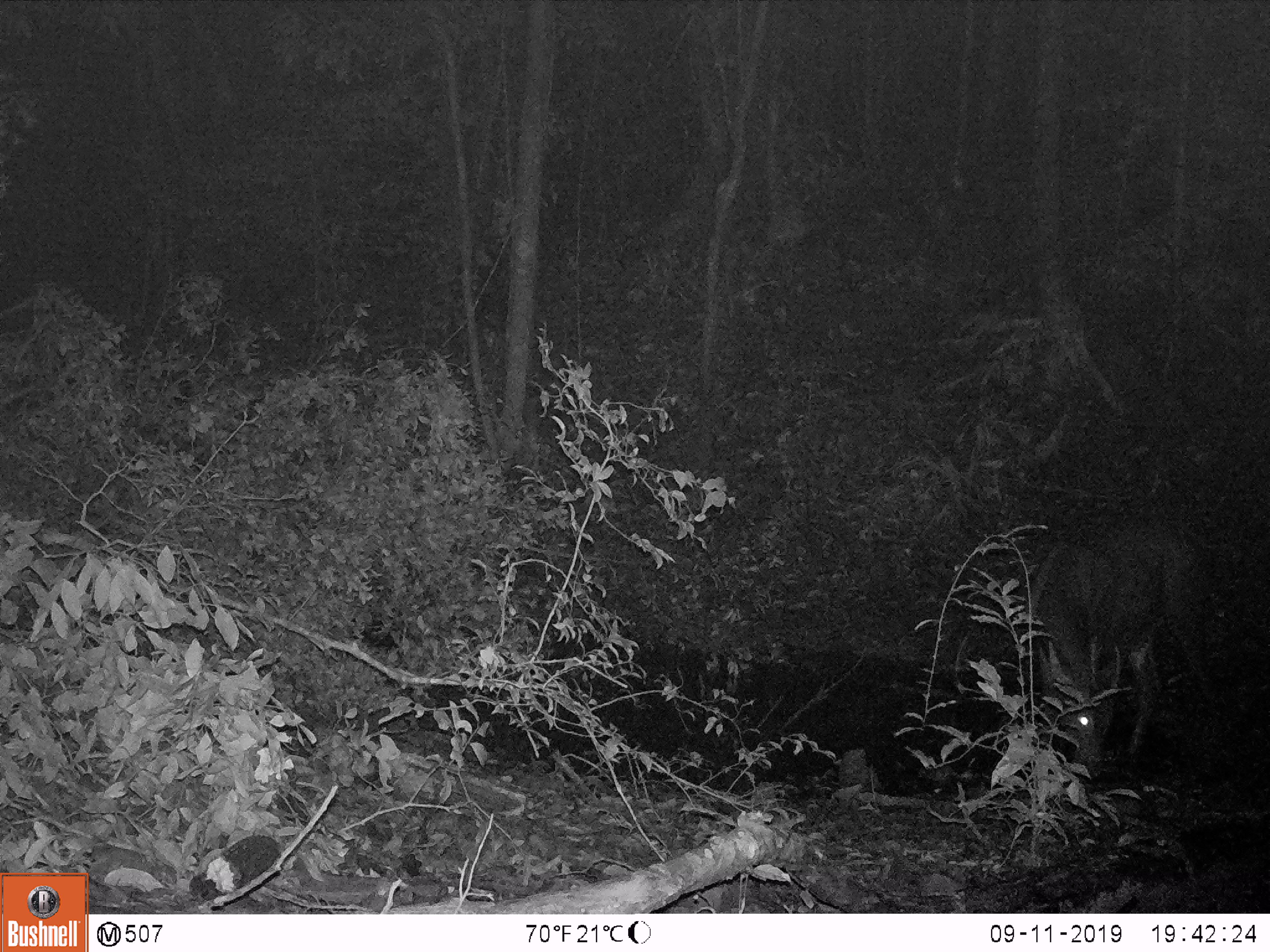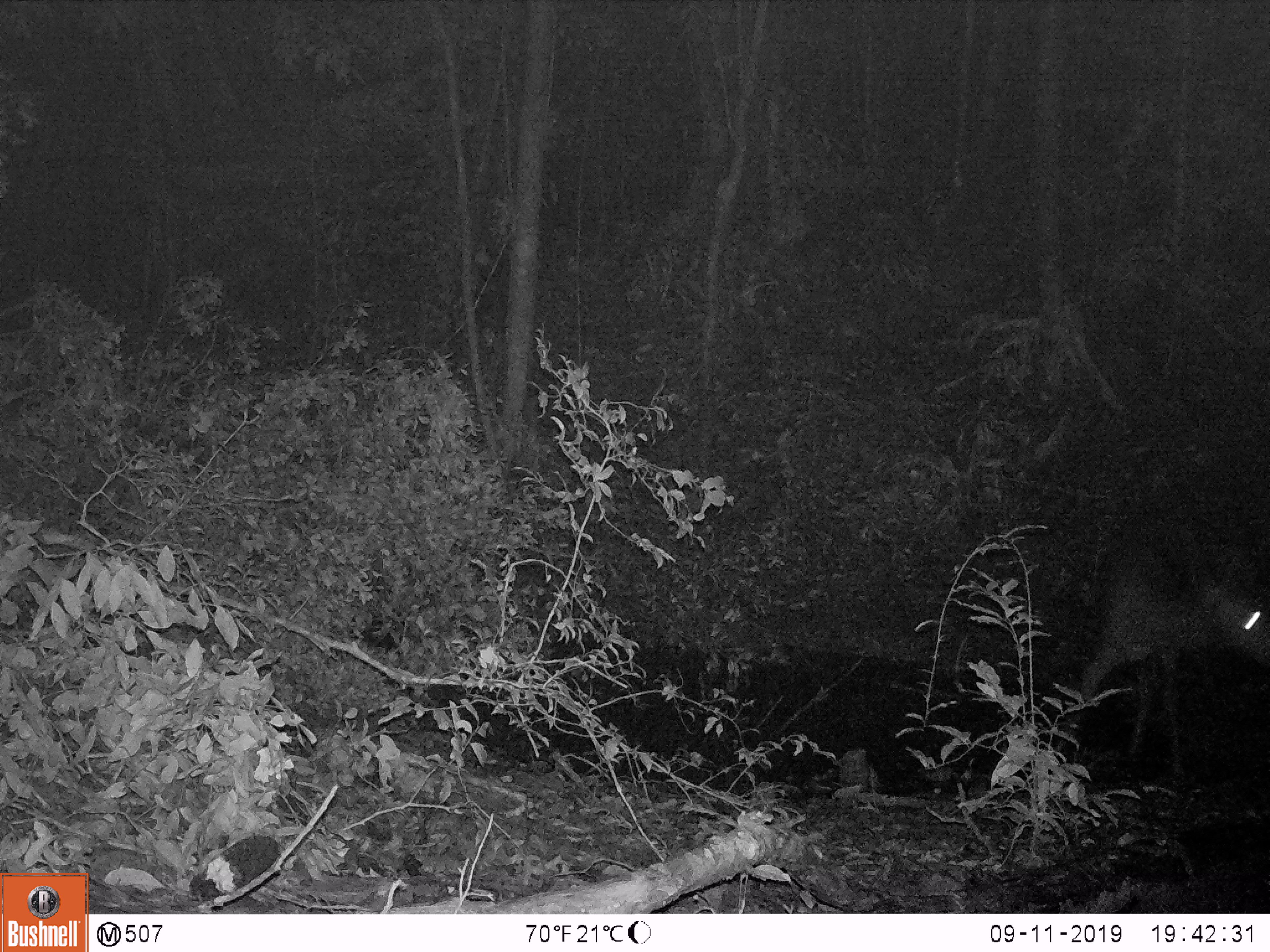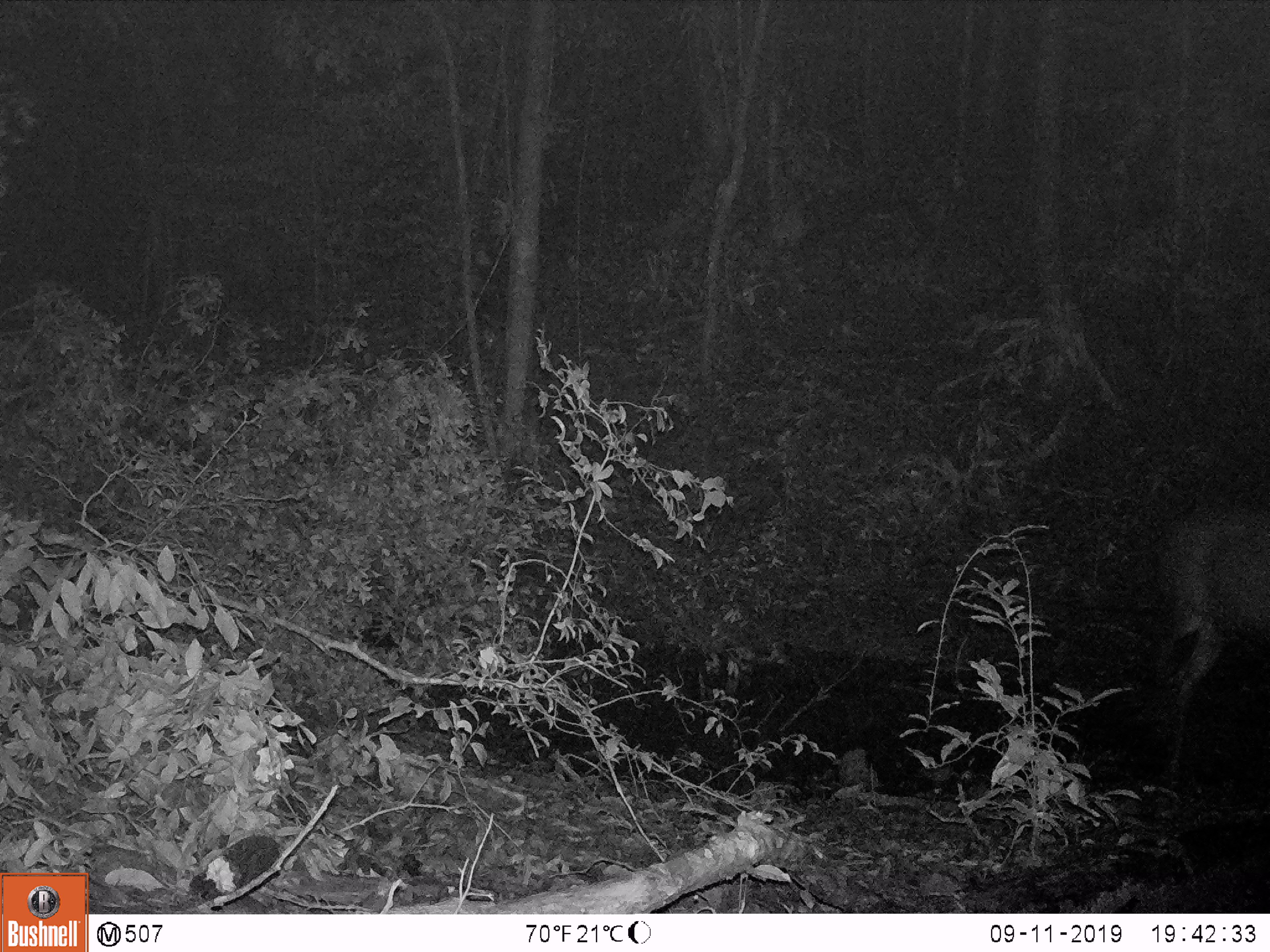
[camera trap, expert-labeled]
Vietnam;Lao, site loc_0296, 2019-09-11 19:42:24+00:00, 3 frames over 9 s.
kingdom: Animalia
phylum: Chordata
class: Mammalia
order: Artiodactyla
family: Cervidae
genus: Rusa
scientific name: Rusa unicolor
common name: sambar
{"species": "sambar (Rusa unicolor)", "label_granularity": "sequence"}